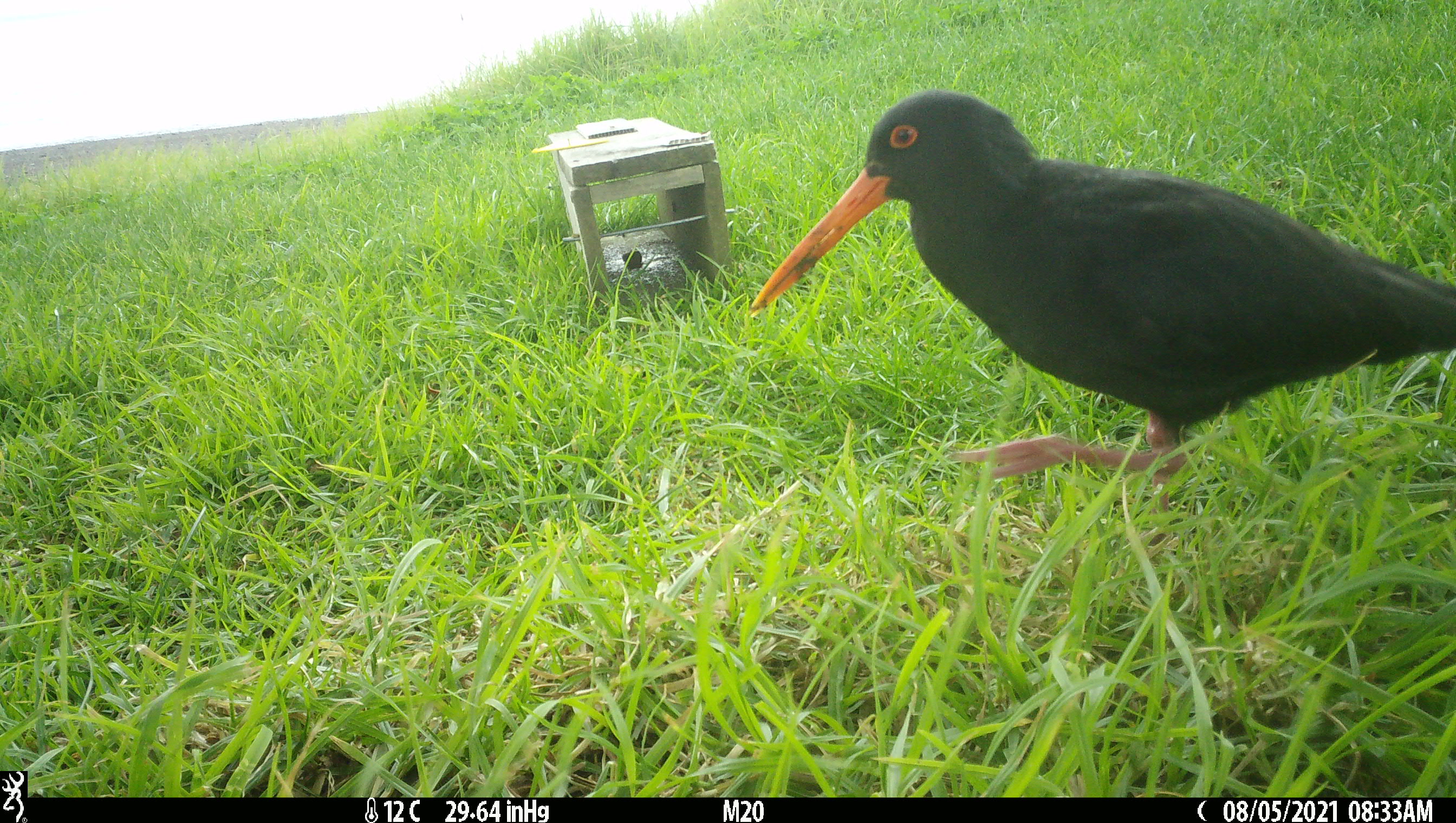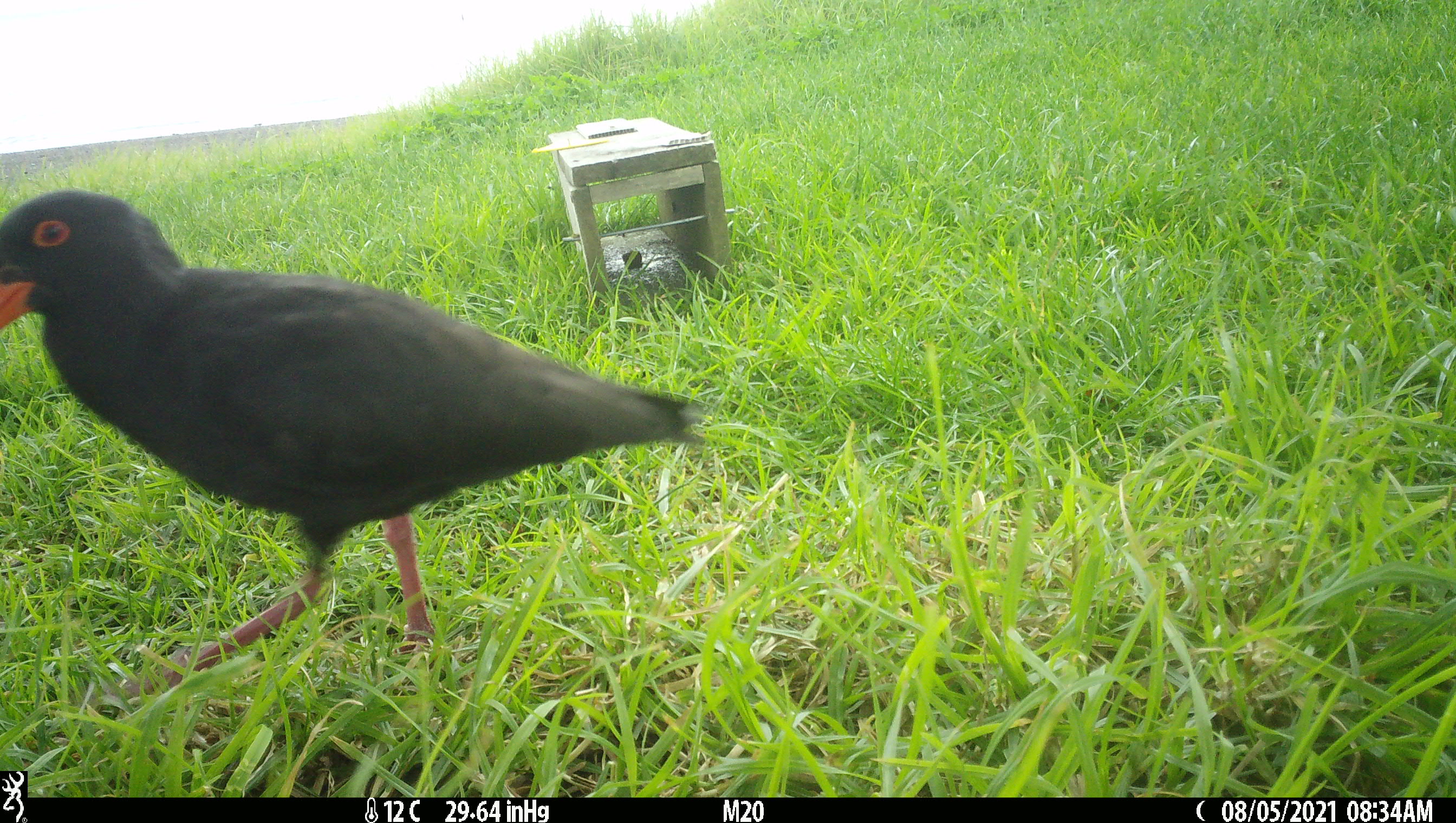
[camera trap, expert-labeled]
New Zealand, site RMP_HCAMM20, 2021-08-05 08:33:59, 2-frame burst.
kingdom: Animalia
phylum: Chordata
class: Aves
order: Charadriiformes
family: Haematopodidae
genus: Haematopus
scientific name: Haematopus unicolor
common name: variable oystercatcher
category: oystercatcher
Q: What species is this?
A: Oystercatcher (variable oystercatcher) (Haematopus unicolor).